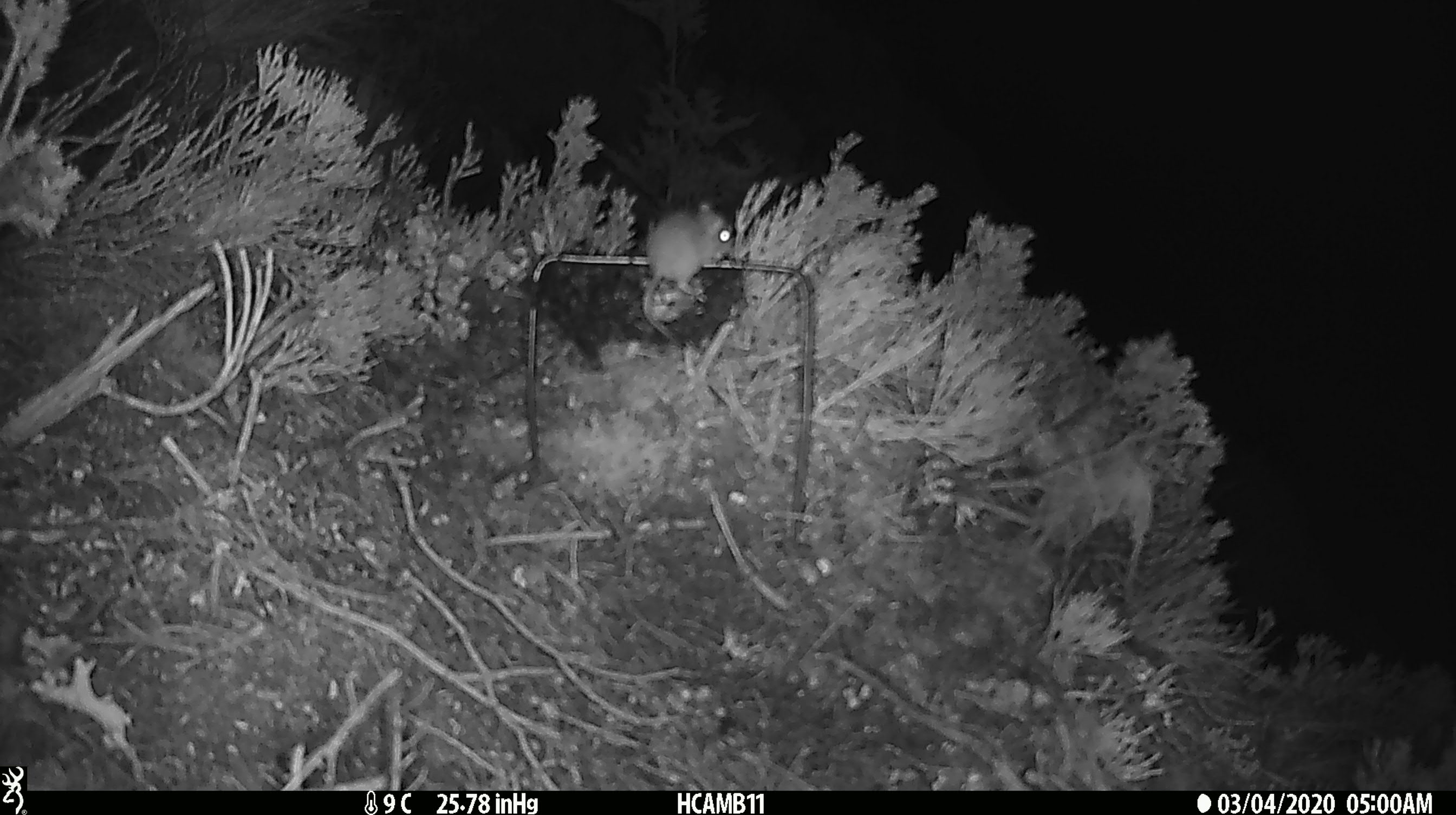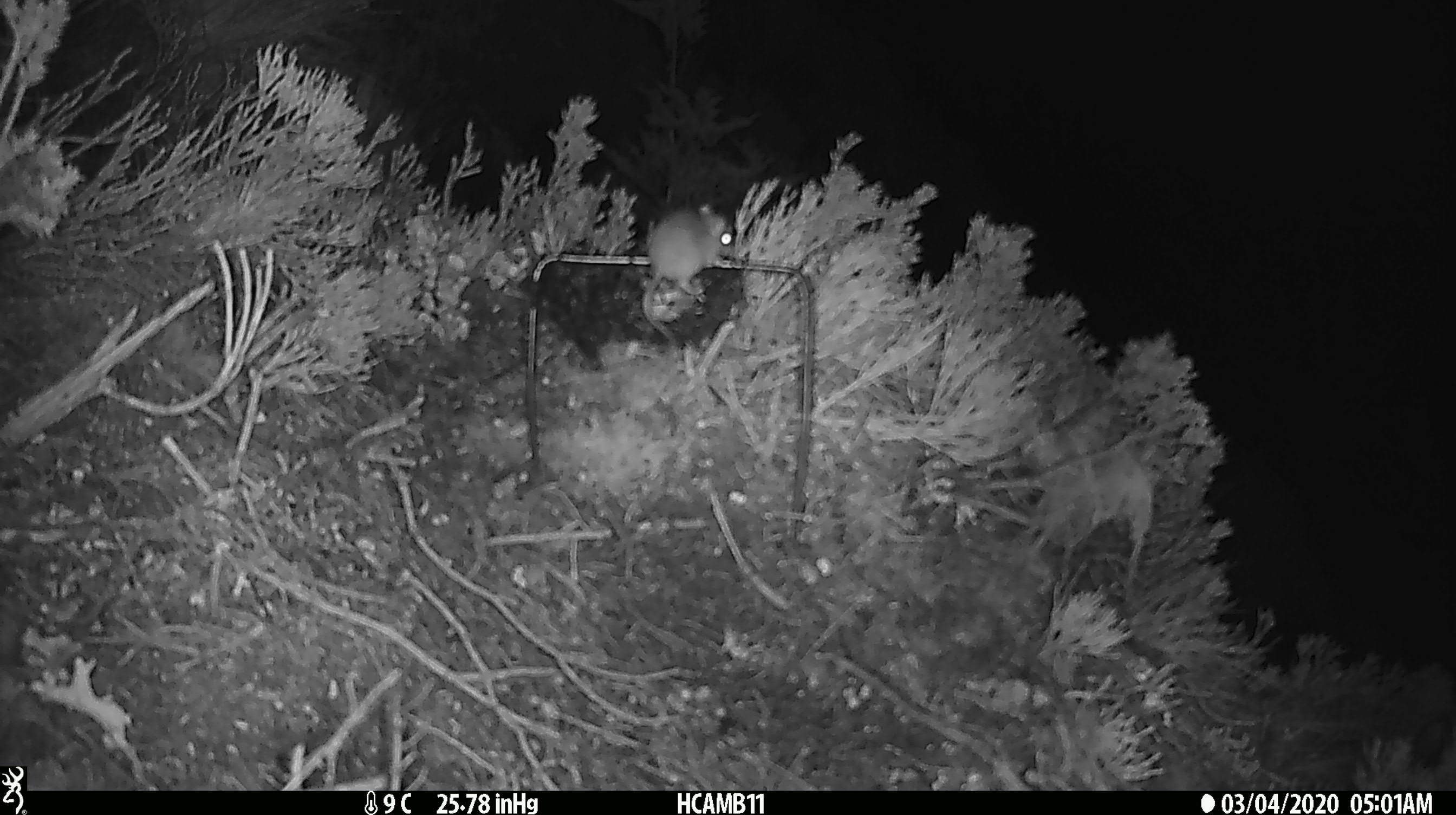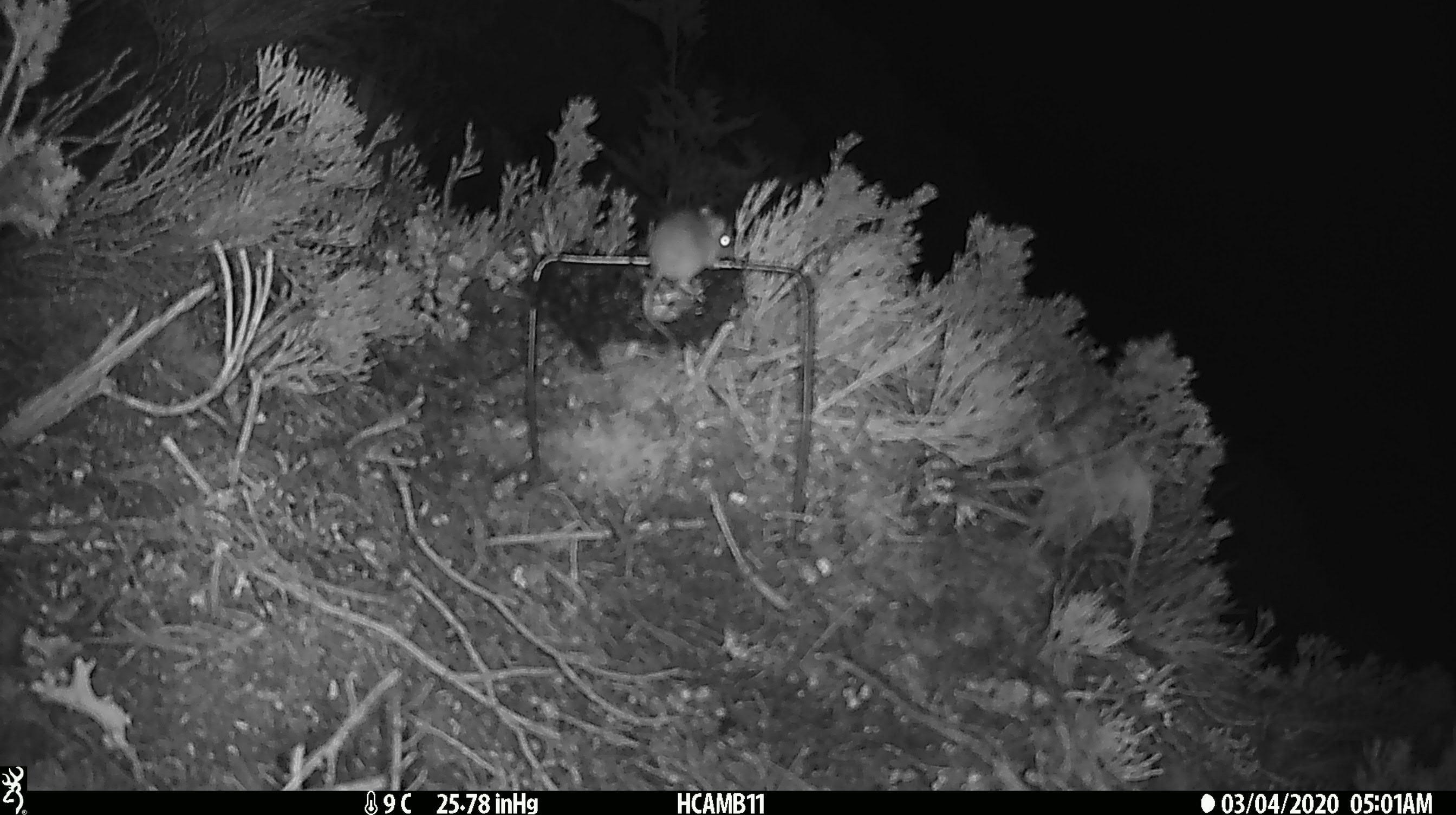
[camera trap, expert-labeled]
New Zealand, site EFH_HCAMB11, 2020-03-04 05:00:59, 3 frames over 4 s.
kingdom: Animalia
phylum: Chordata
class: Mammalia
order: Rodentia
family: Muridae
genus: Mus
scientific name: Mus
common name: mouse